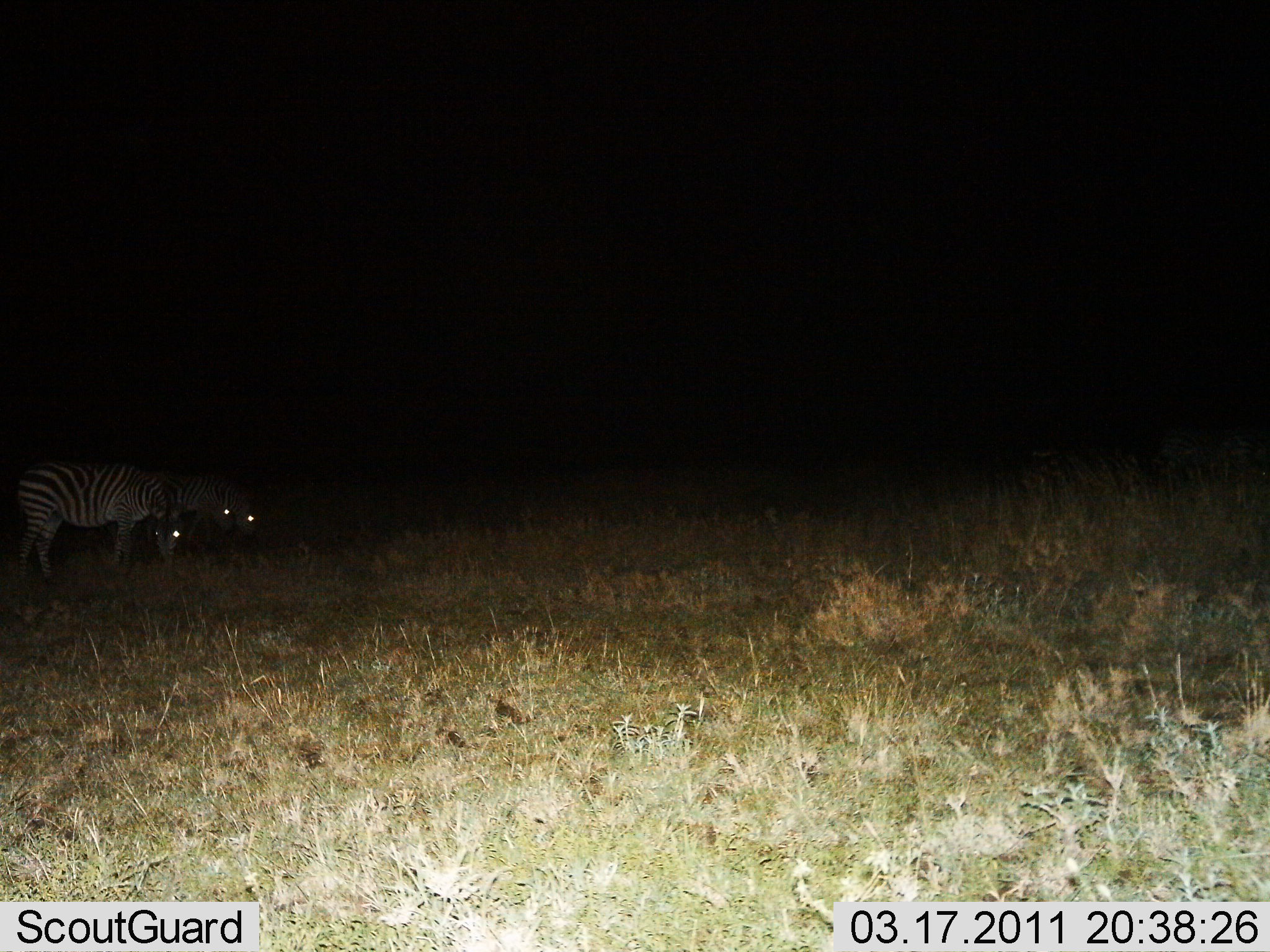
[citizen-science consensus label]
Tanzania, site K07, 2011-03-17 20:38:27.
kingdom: Animalia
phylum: Chordata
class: Mammalia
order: Perissodactyla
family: Equidae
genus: Equus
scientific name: Equus quagga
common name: plains zebra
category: zebra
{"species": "zebra (plains zebra) (Equus quagga)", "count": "3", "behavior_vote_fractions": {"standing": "30%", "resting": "0%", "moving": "0%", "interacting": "0%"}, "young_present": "0%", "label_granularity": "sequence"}